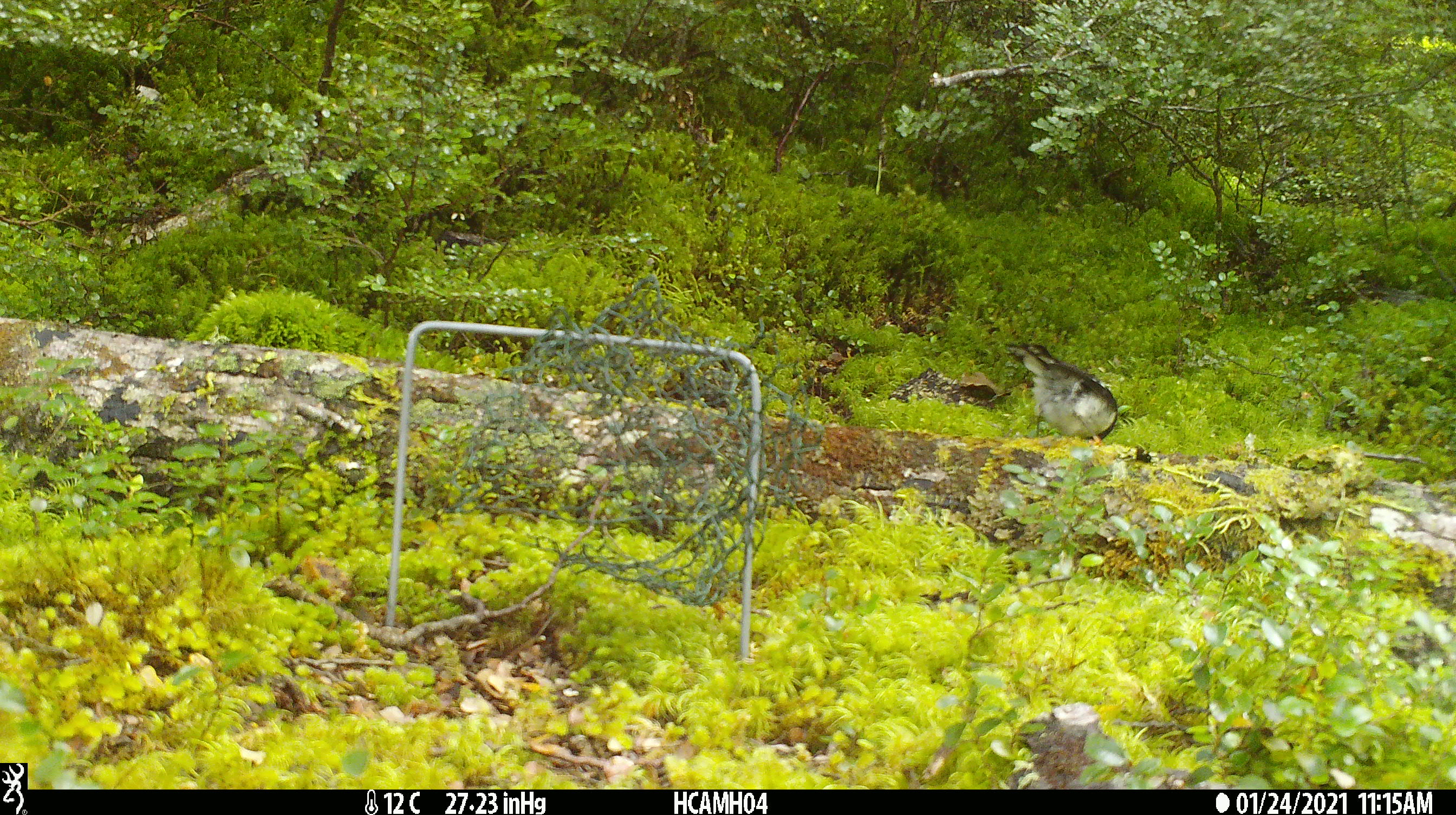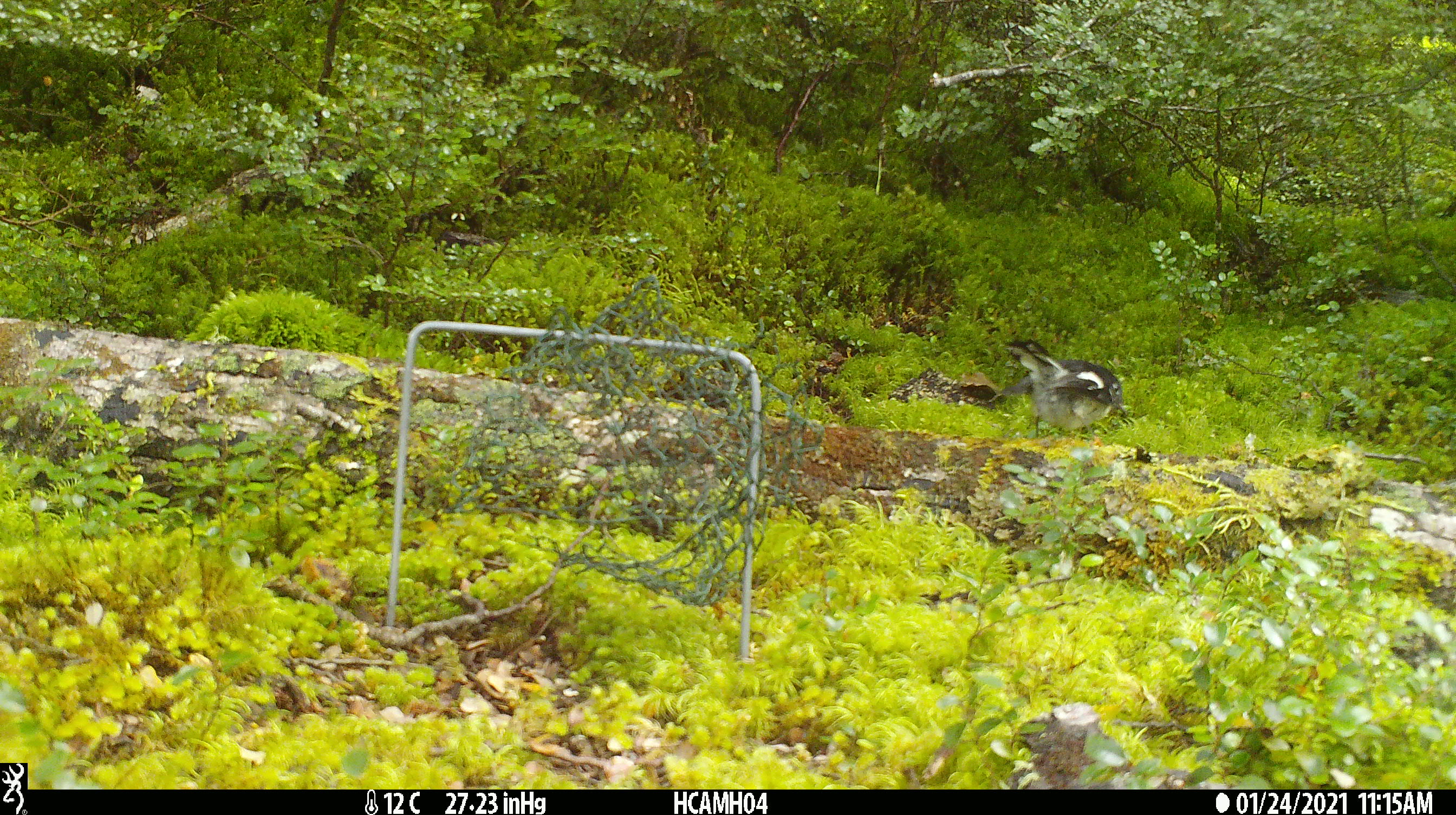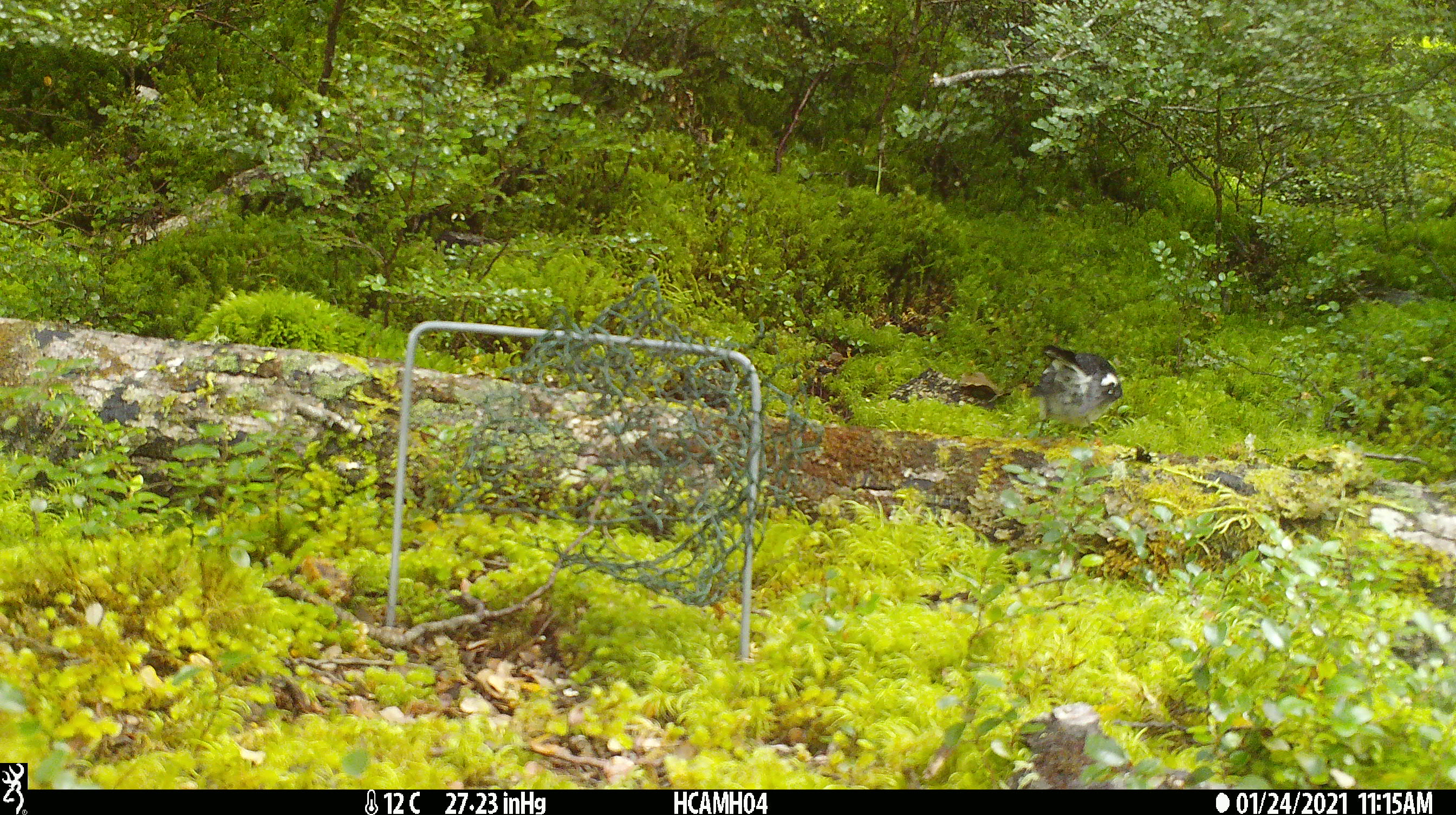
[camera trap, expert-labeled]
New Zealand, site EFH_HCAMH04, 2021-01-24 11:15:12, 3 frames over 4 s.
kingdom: Animalia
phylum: Chordata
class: Aves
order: Passeriformes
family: Petroicidae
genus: Petroica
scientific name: Petroica macrocephala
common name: tomtit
Tomtit (Petroica macrocephala).